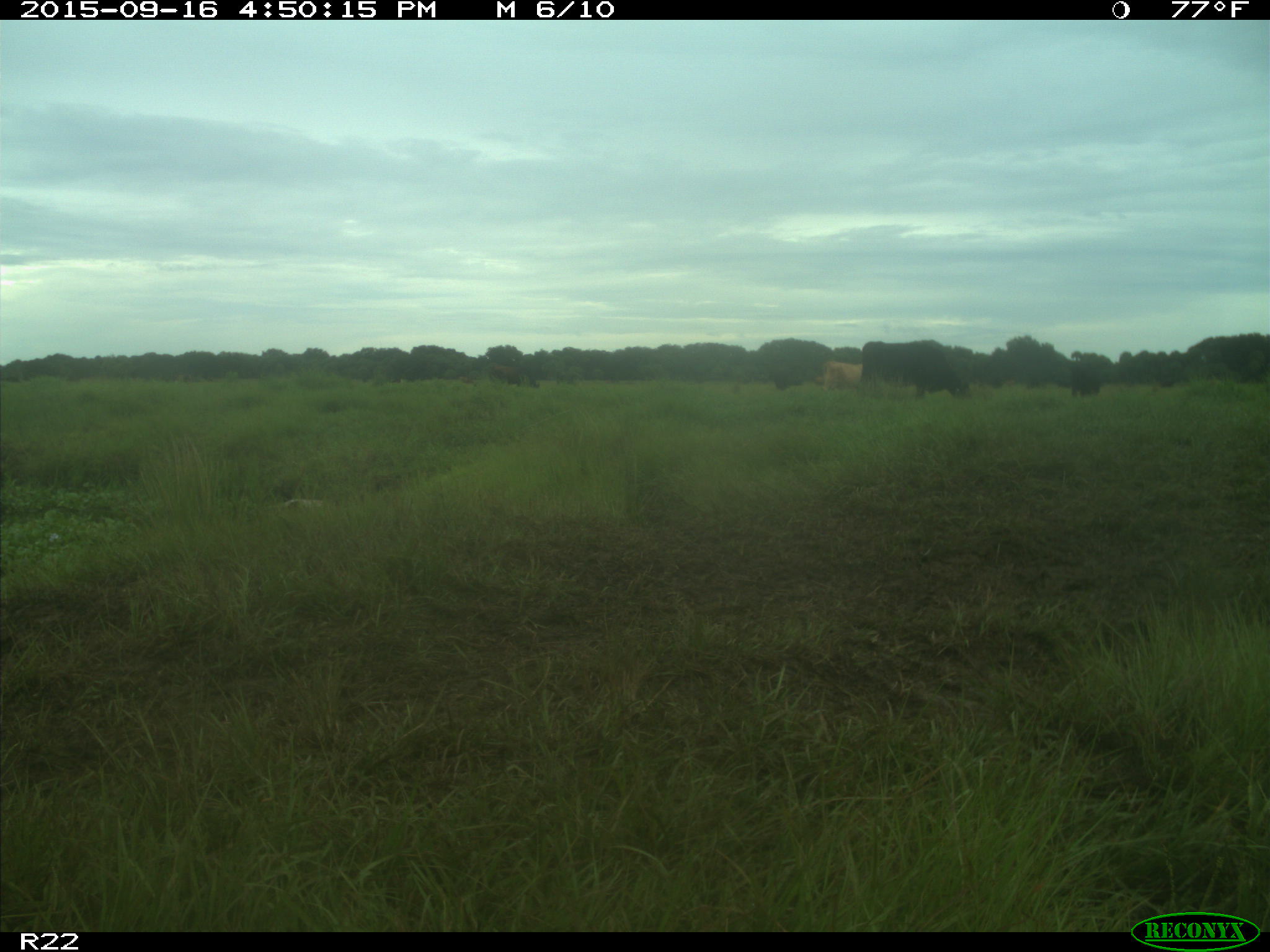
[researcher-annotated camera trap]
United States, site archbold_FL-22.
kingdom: Animalia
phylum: Chordata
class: Mammalia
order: Artiodactyla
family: Bovidae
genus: Bos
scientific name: Bos taurus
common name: domestic cow